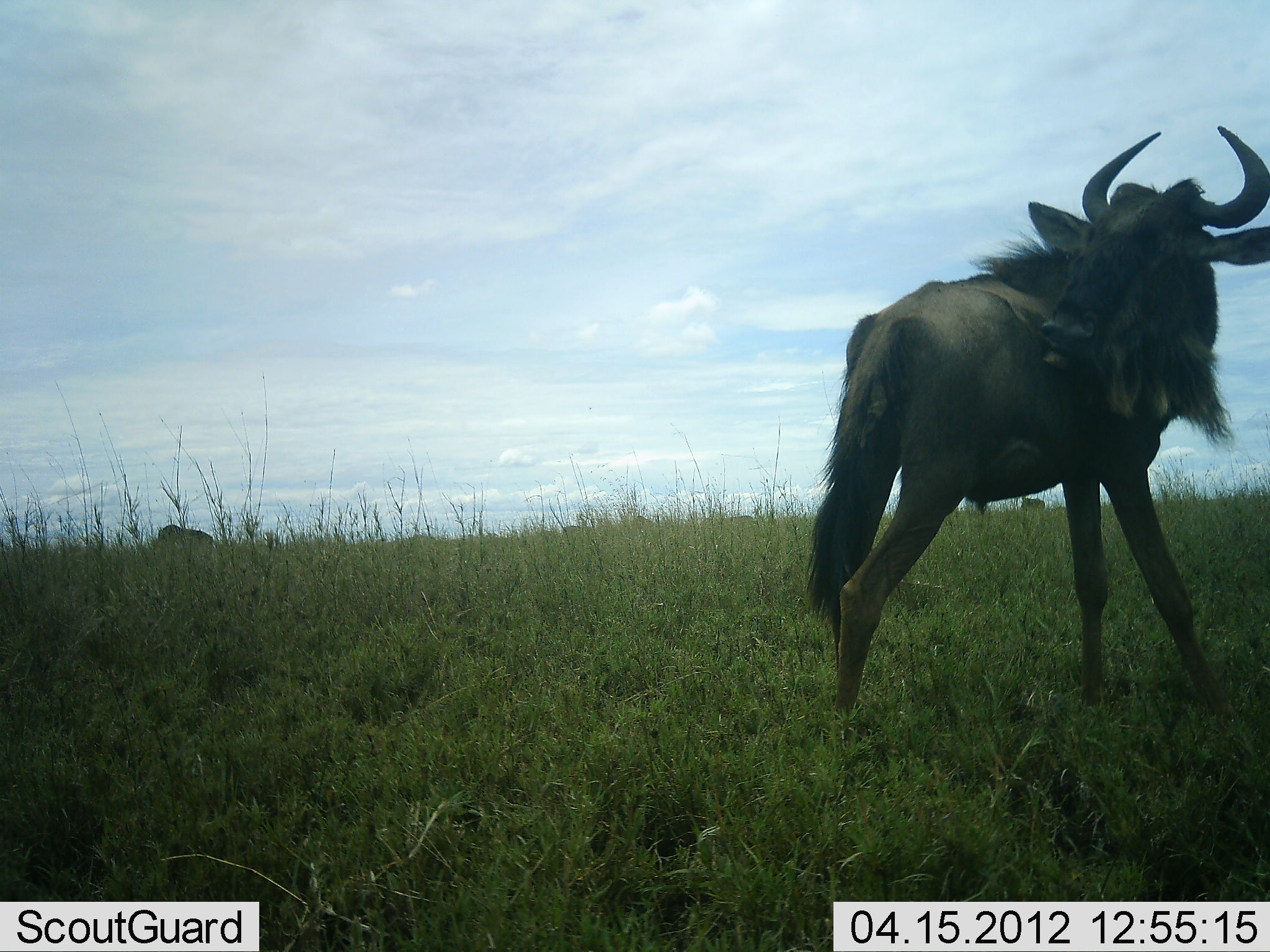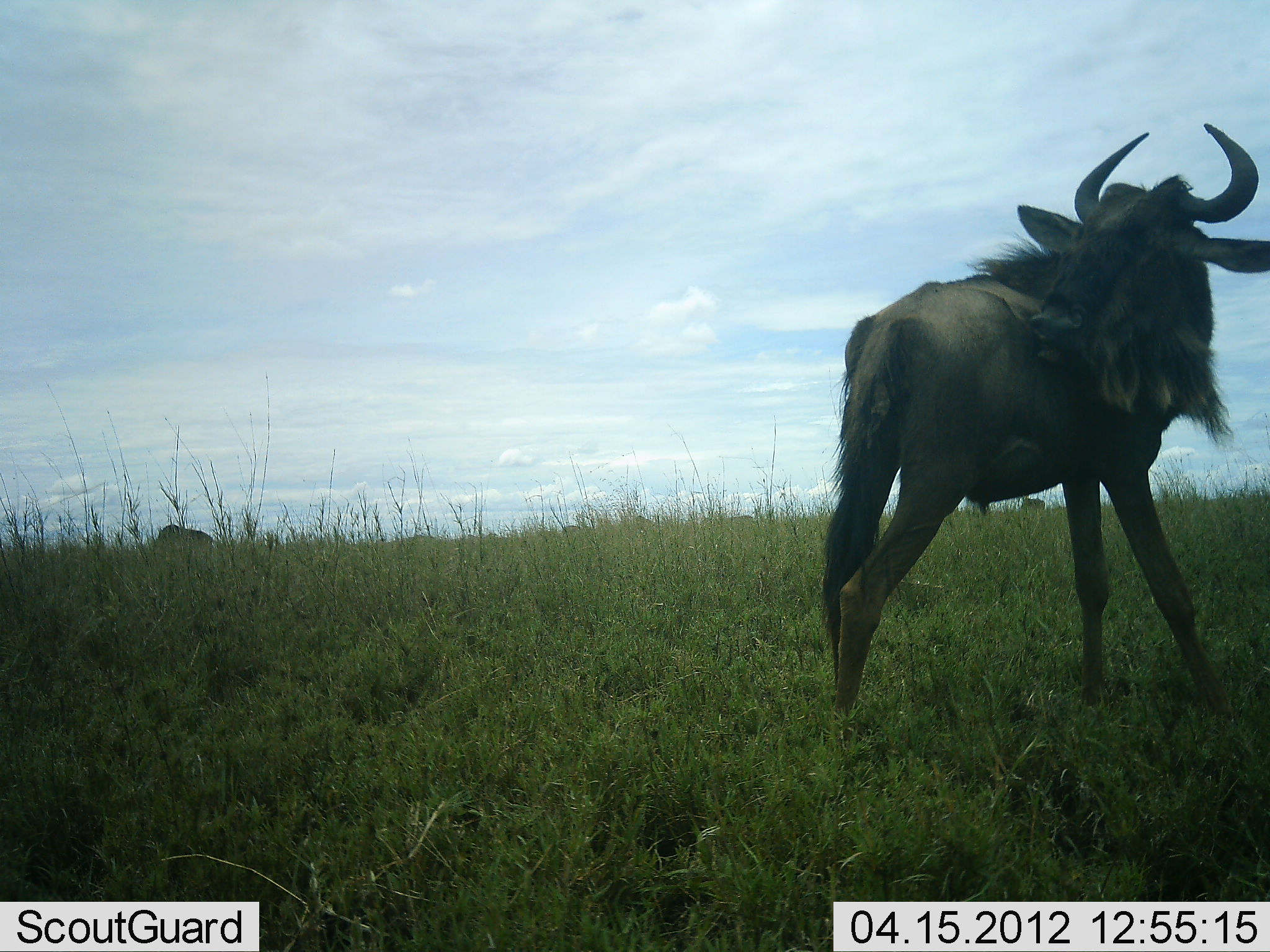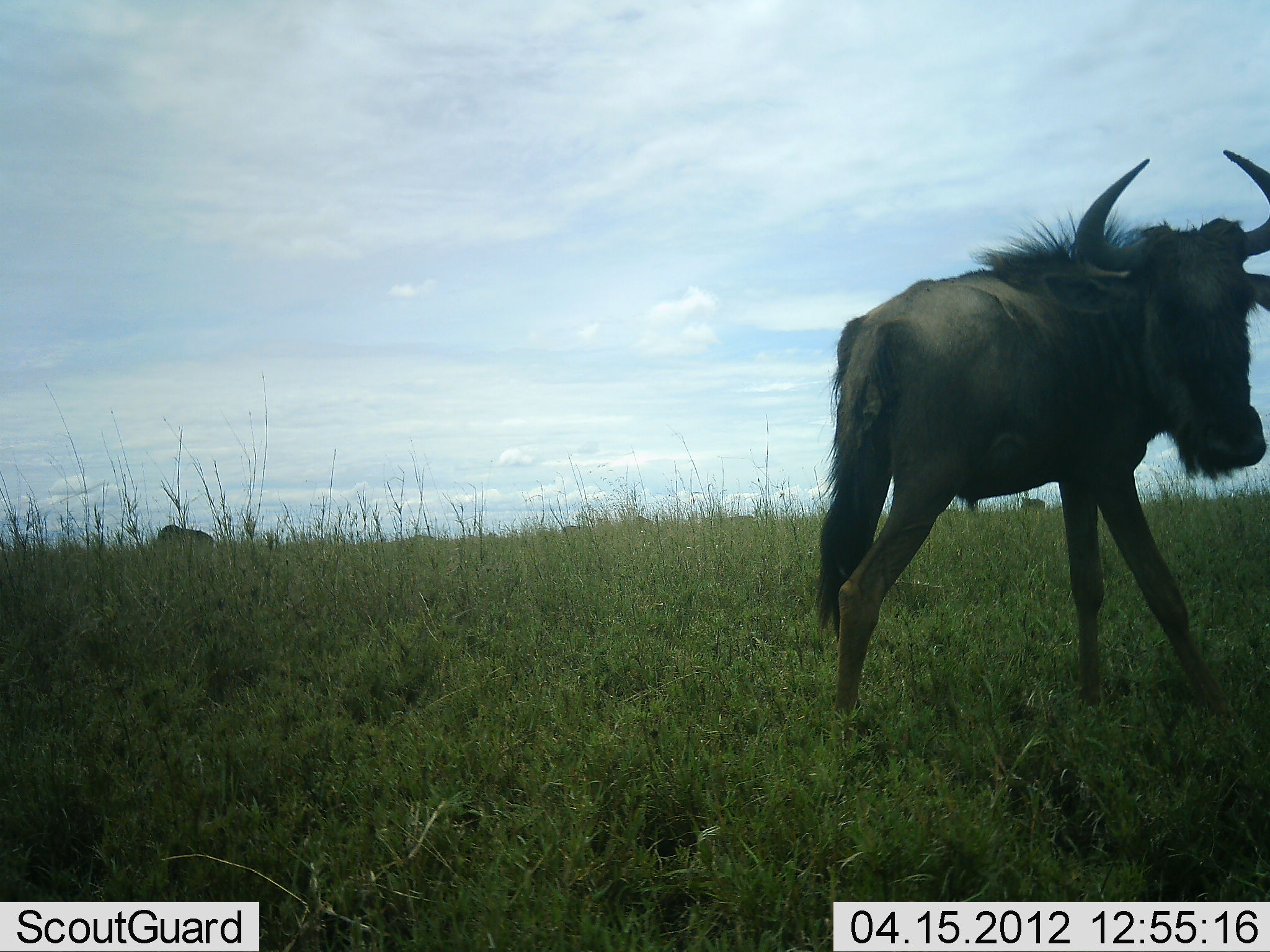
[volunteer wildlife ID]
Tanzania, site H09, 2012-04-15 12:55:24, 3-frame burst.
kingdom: Animalia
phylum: Chordata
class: Mammalia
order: Artiodactyla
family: Bovidae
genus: Connochaetes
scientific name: Connochaetes taurinus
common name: blue wildebeest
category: wildebeest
Wildebeest (blue wildebeest) (Connochaetes taurinus), count 1. Behavior (volunteer vote fractions): standing 89%, resting 0%, moving 7%, interacting 0%. Young present (vote fraction): 7%. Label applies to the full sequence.